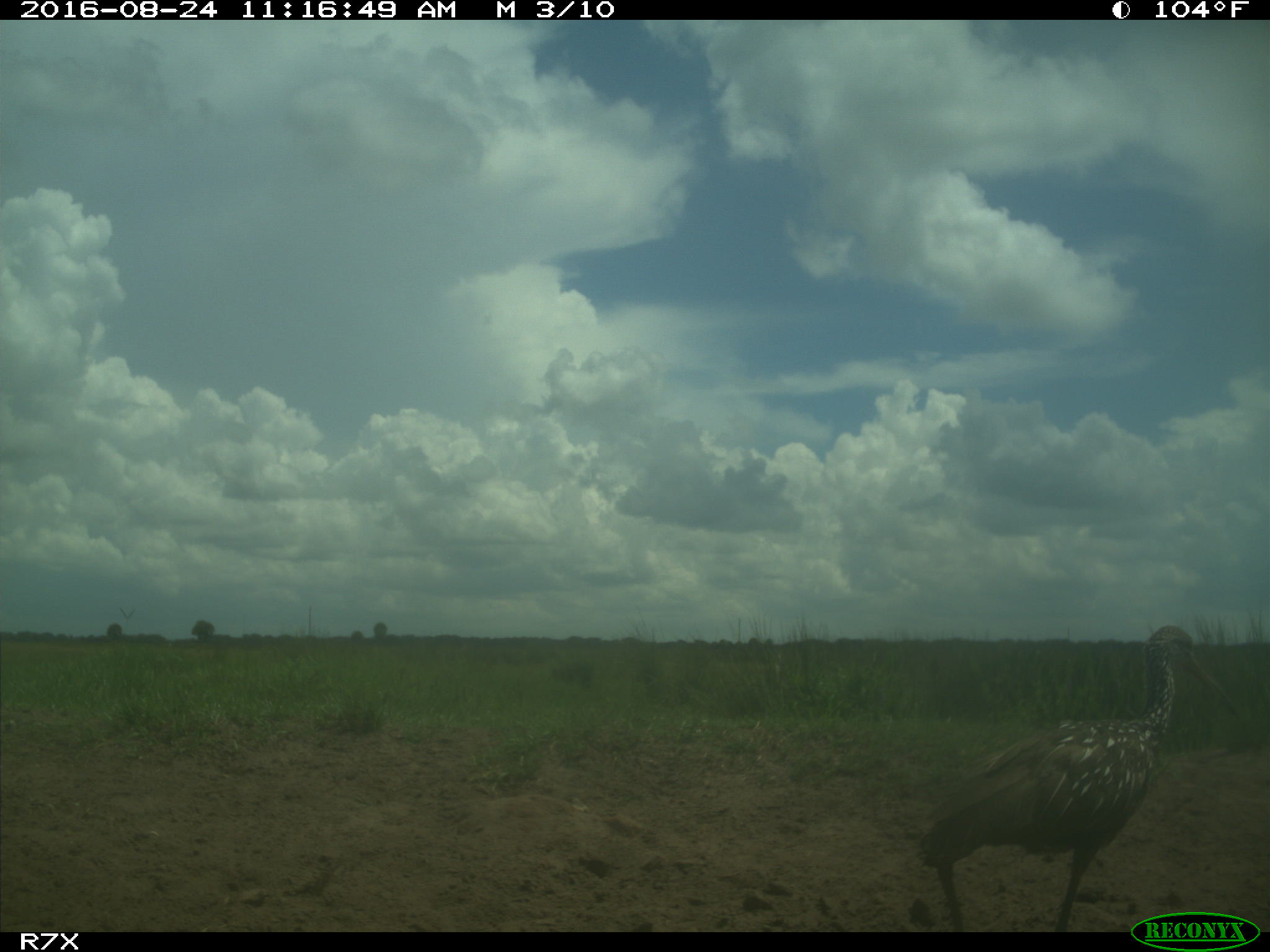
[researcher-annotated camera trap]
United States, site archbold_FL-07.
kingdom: Animalia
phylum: Chordata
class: Aves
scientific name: Aves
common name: birds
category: unidentified bird